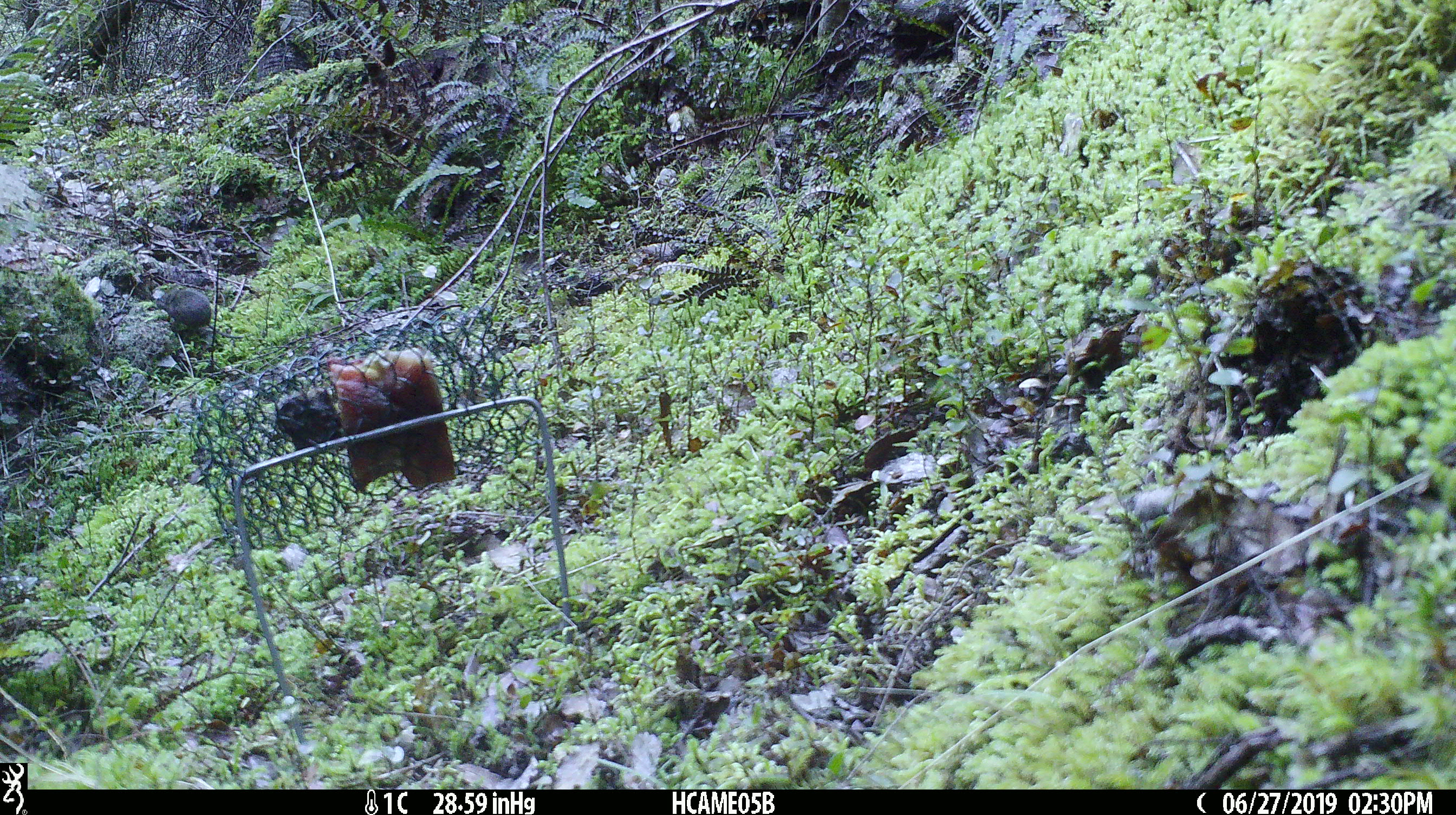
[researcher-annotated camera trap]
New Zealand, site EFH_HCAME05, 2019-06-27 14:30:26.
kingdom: Animalia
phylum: Chordata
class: Mammalia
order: Rodentia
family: Muridae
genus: Mus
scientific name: Mus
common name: mouse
Mouse (Mus).